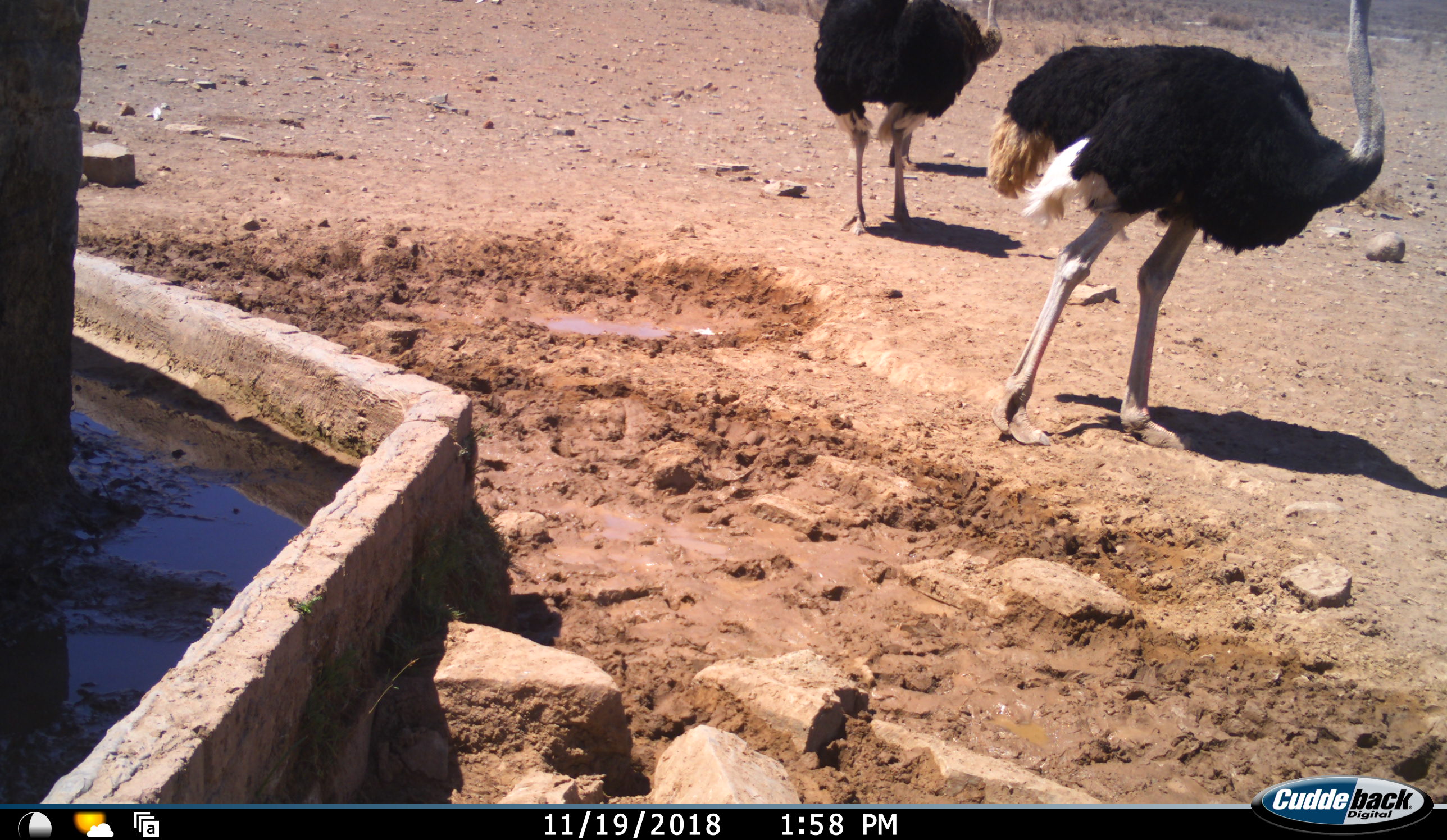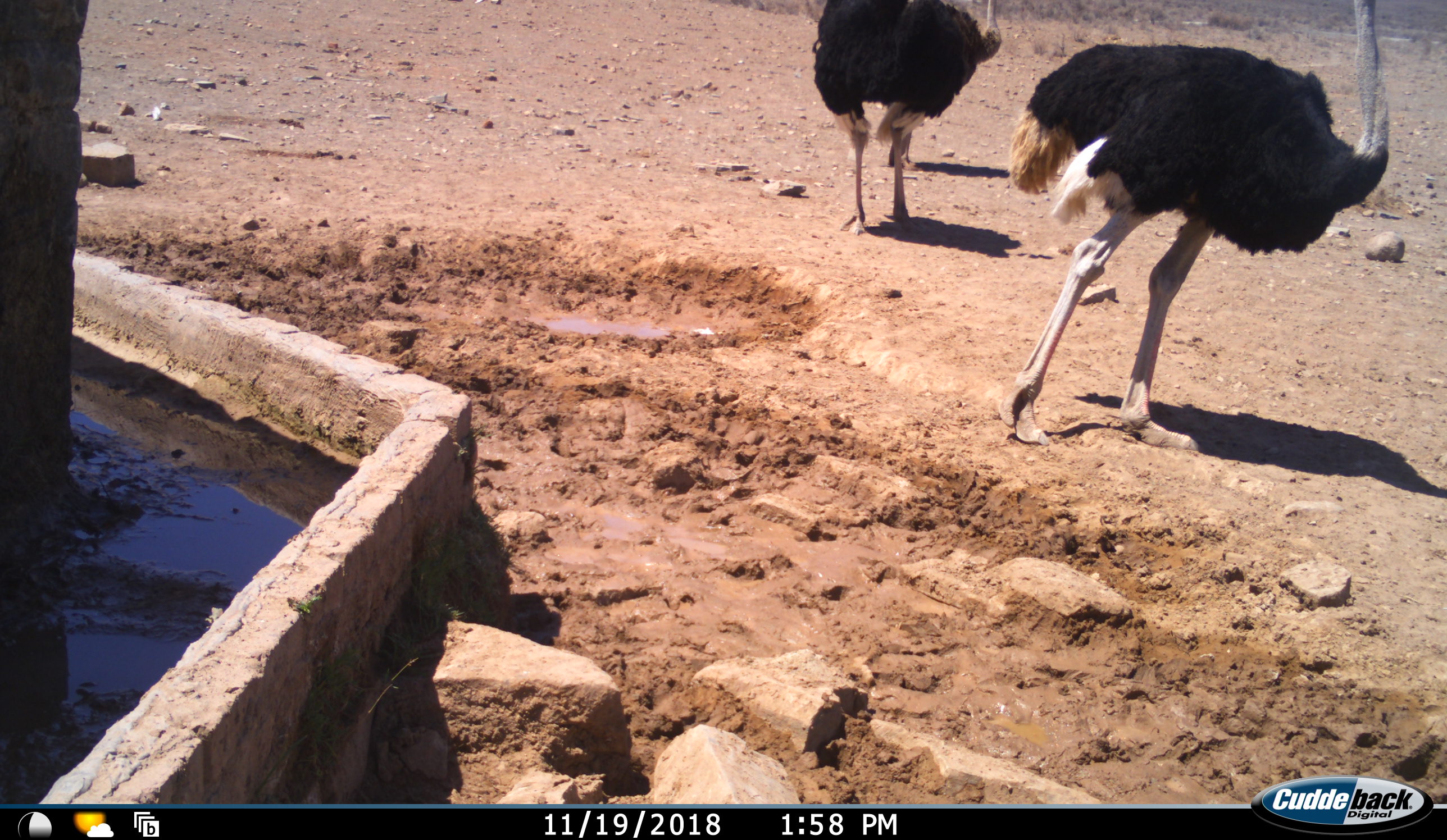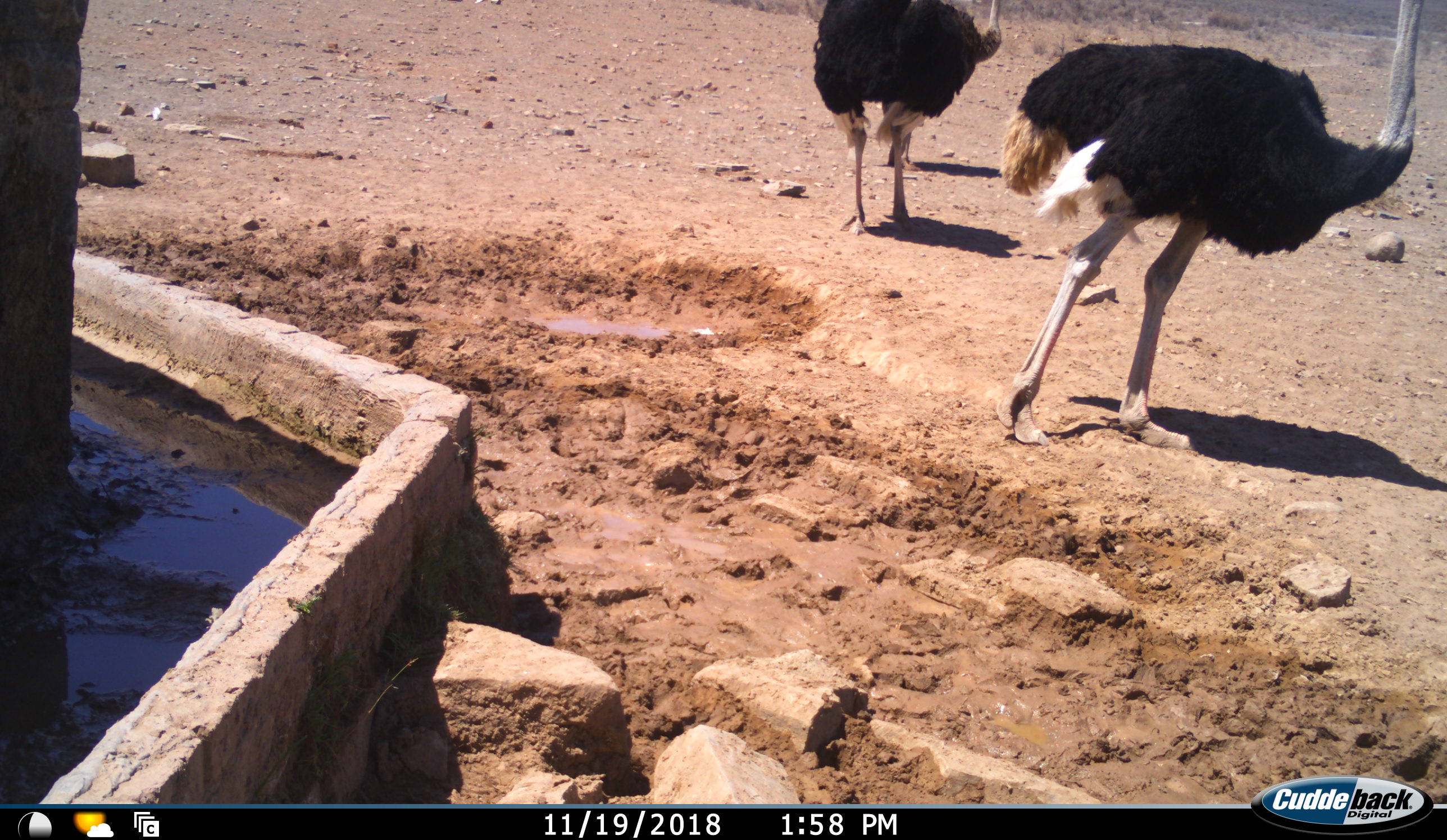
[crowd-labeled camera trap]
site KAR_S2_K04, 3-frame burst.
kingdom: Animalia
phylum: Chordata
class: Aves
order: Struthioniformes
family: Struthionidae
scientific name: Struthionidae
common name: ostrich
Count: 2.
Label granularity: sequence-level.